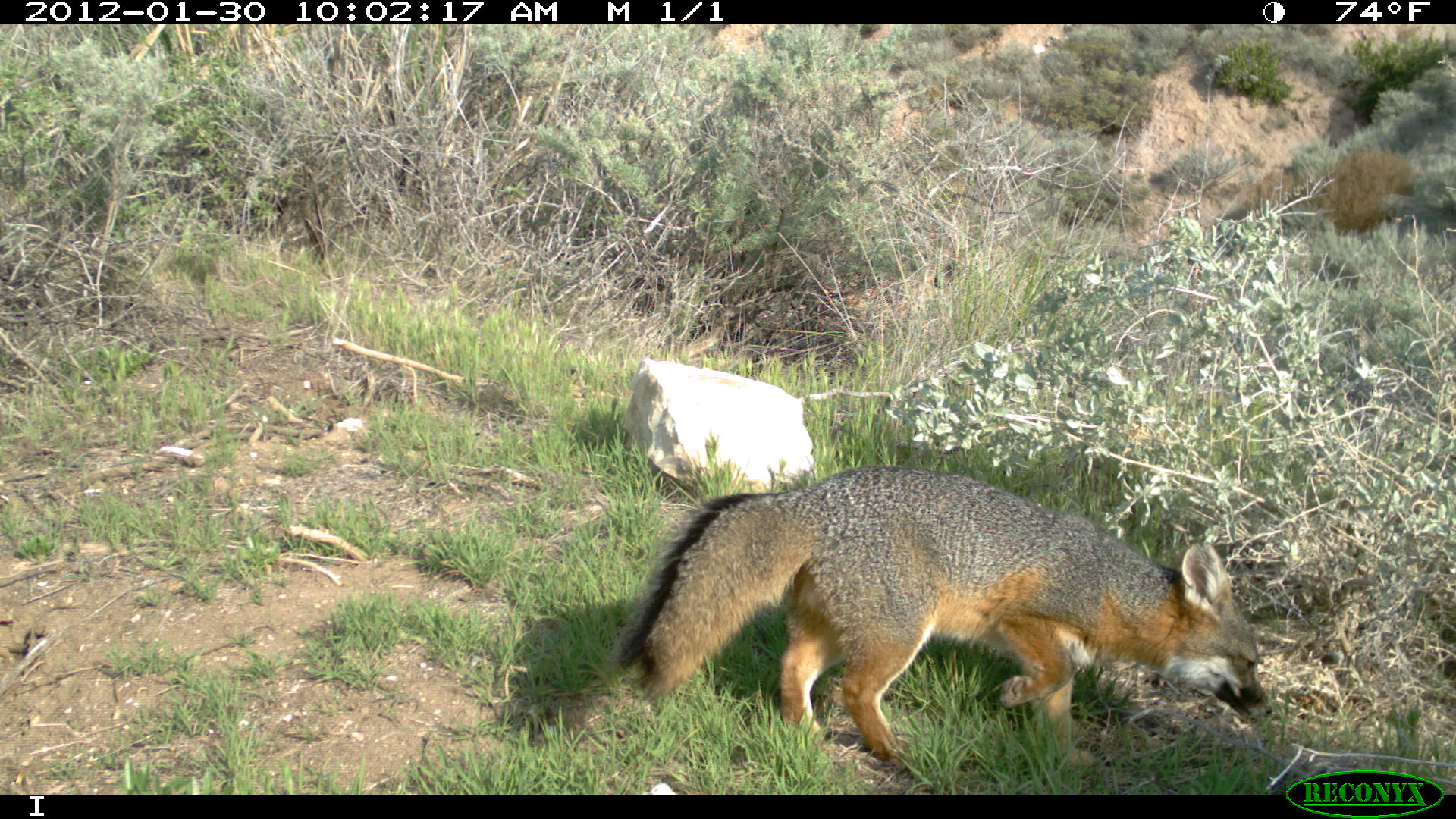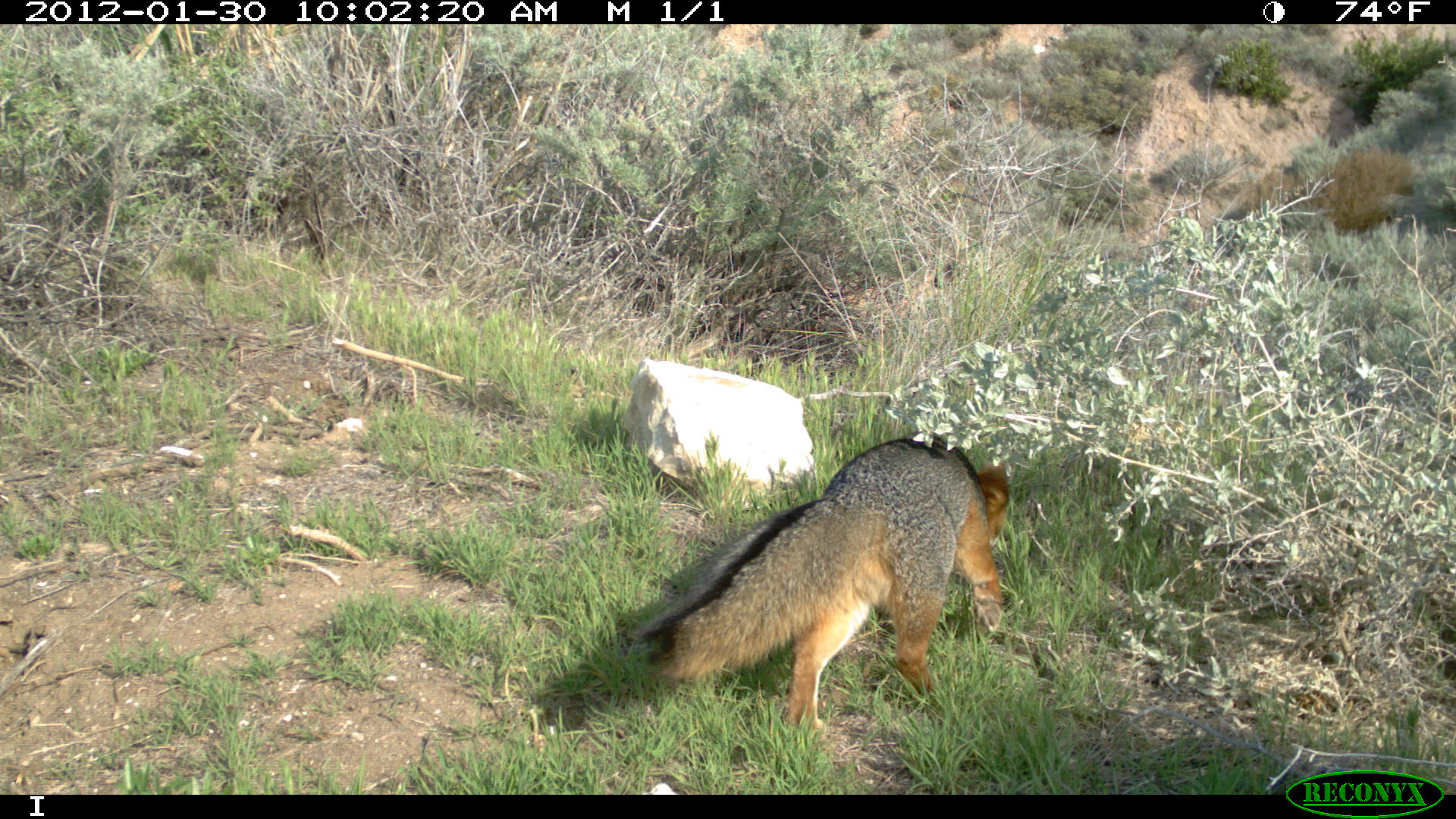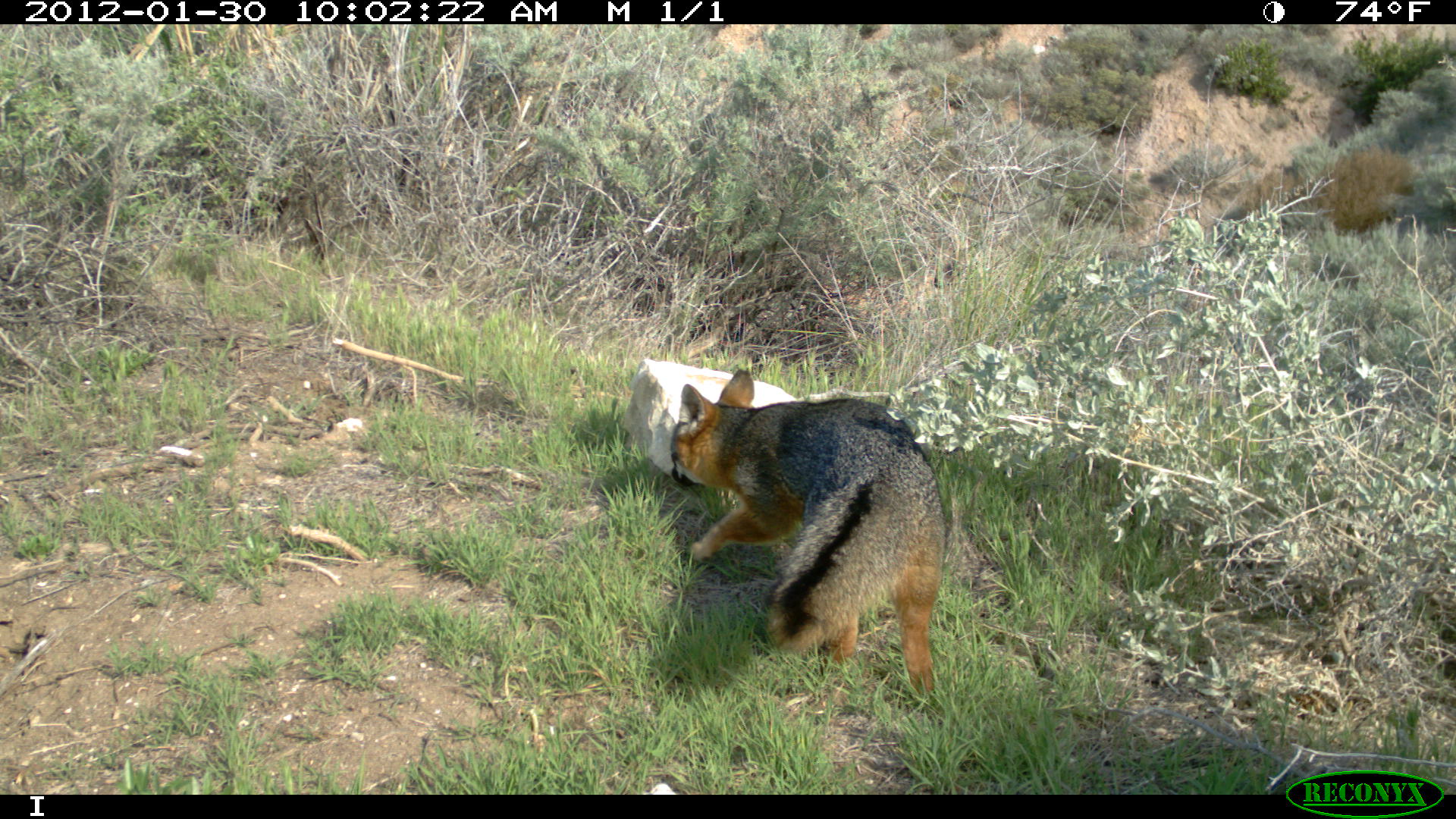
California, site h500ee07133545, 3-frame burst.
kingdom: Animalia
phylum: Chordata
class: Mammalia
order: Carnivora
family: Canidae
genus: Urocyon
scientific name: Urocyon littoralis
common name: island fox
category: fox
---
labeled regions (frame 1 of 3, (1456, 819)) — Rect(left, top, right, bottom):
fox: Rect(607, 464, 1272, 760)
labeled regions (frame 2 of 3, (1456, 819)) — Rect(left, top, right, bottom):
fox: Rect(629, 435, 1013, 736)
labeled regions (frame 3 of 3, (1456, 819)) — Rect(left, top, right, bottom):
fox: Rect(670, 369, 945, 693)